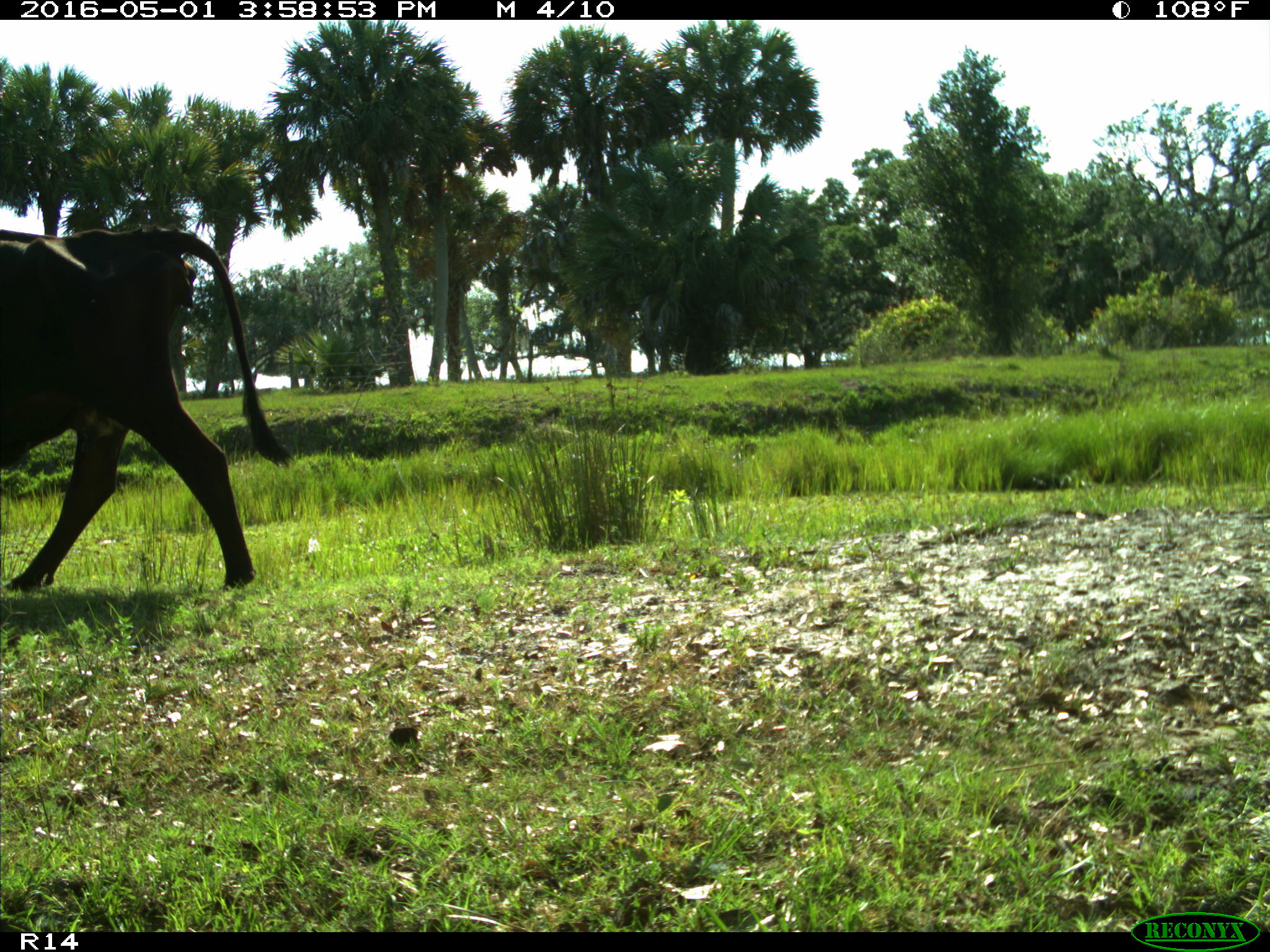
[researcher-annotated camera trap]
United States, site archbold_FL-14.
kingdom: Animalia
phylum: Chordata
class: Mammalia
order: Artiodactyla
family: Bovidae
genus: Bos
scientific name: Bos taurus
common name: domestic cow